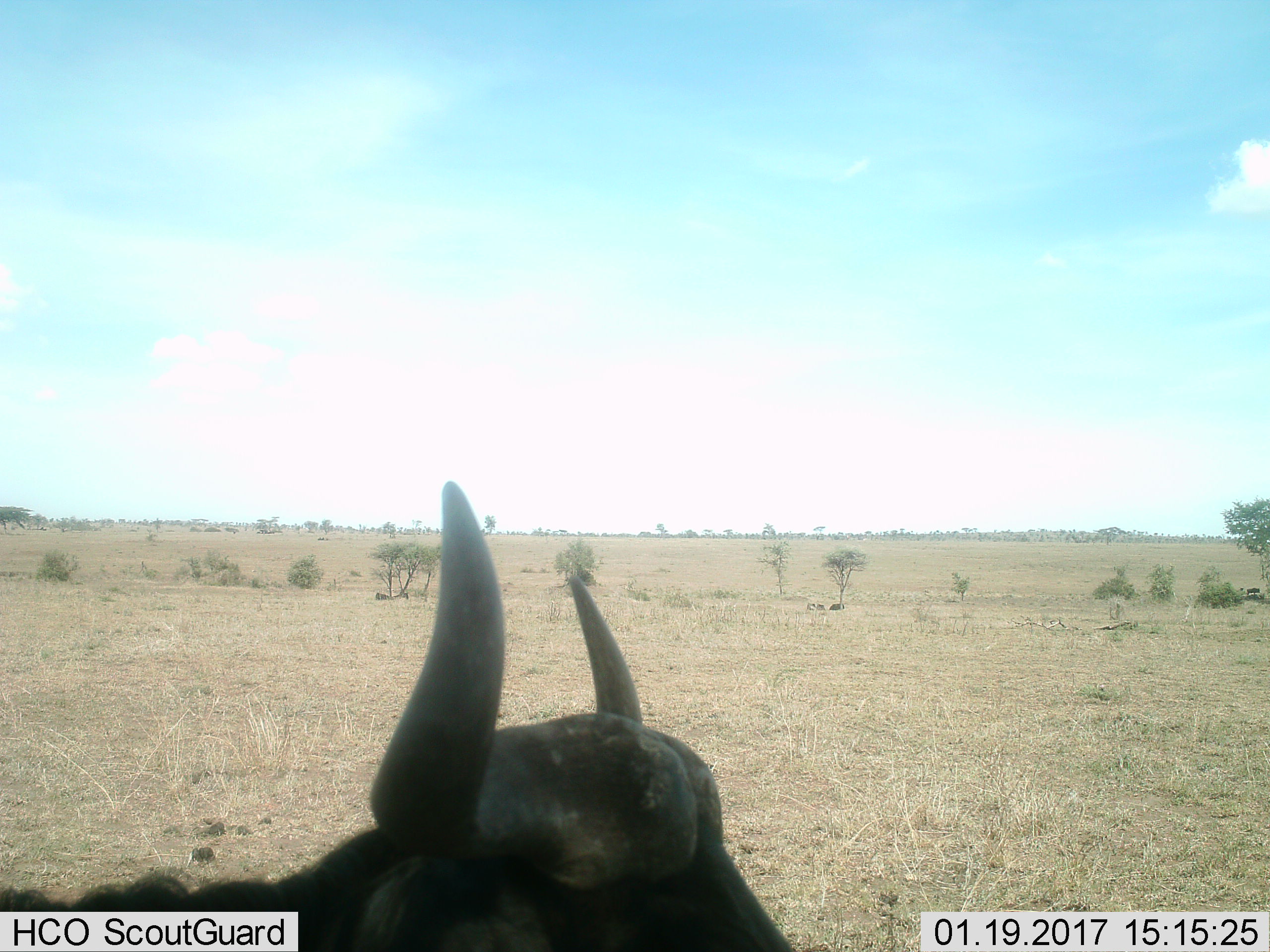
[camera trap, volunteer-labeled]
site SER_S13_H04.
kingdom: Animalia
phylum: Chordata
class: Mammalia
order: Artiodactyla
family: Bovidae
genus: Connochaetes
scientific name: Connochaetes taurinus taurinus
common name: blue wildebeest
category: wildebeestblue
Wildebeestblue (blue wildebeest) (Connochaetes taurinus taurinus), count 1. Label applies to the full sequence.